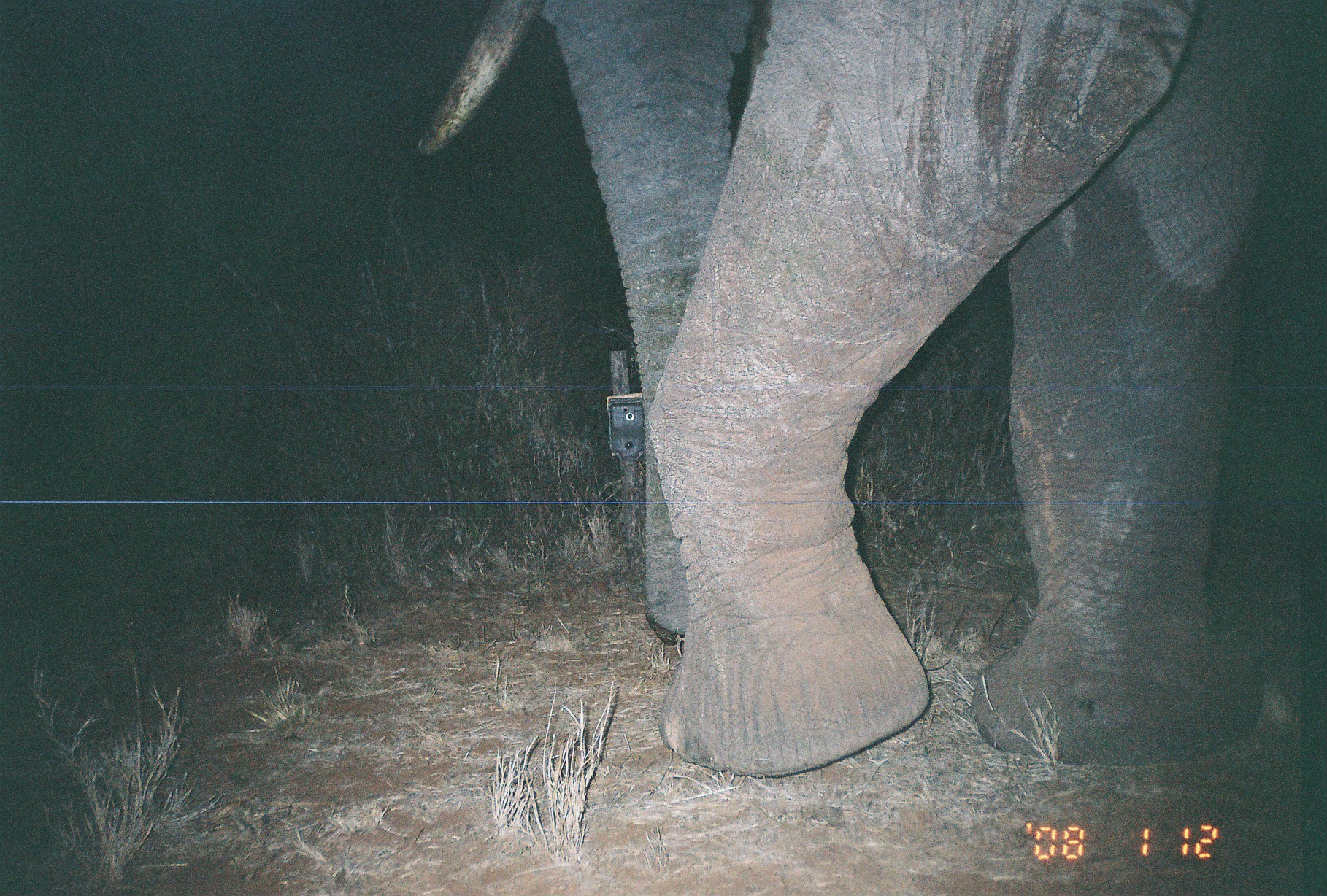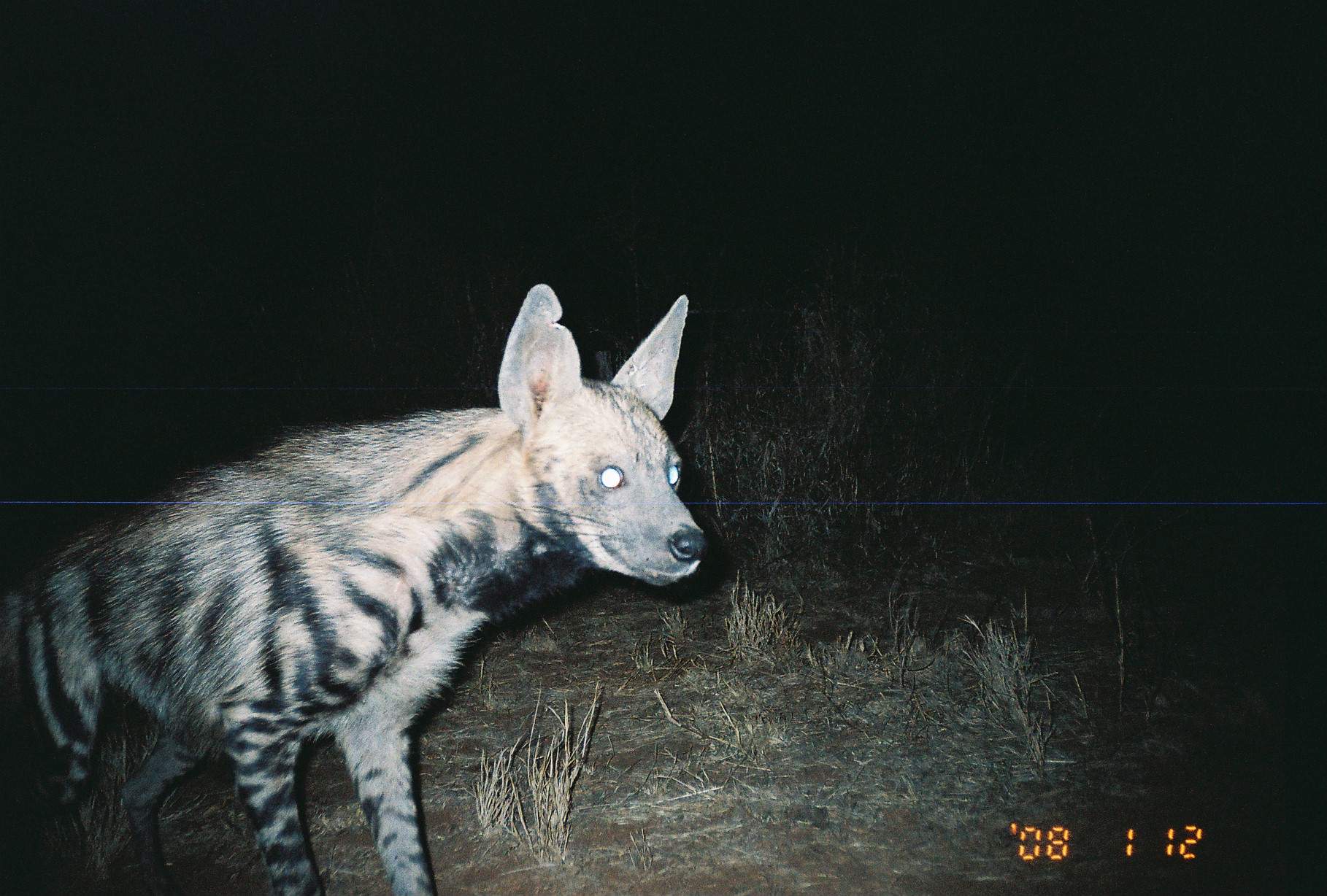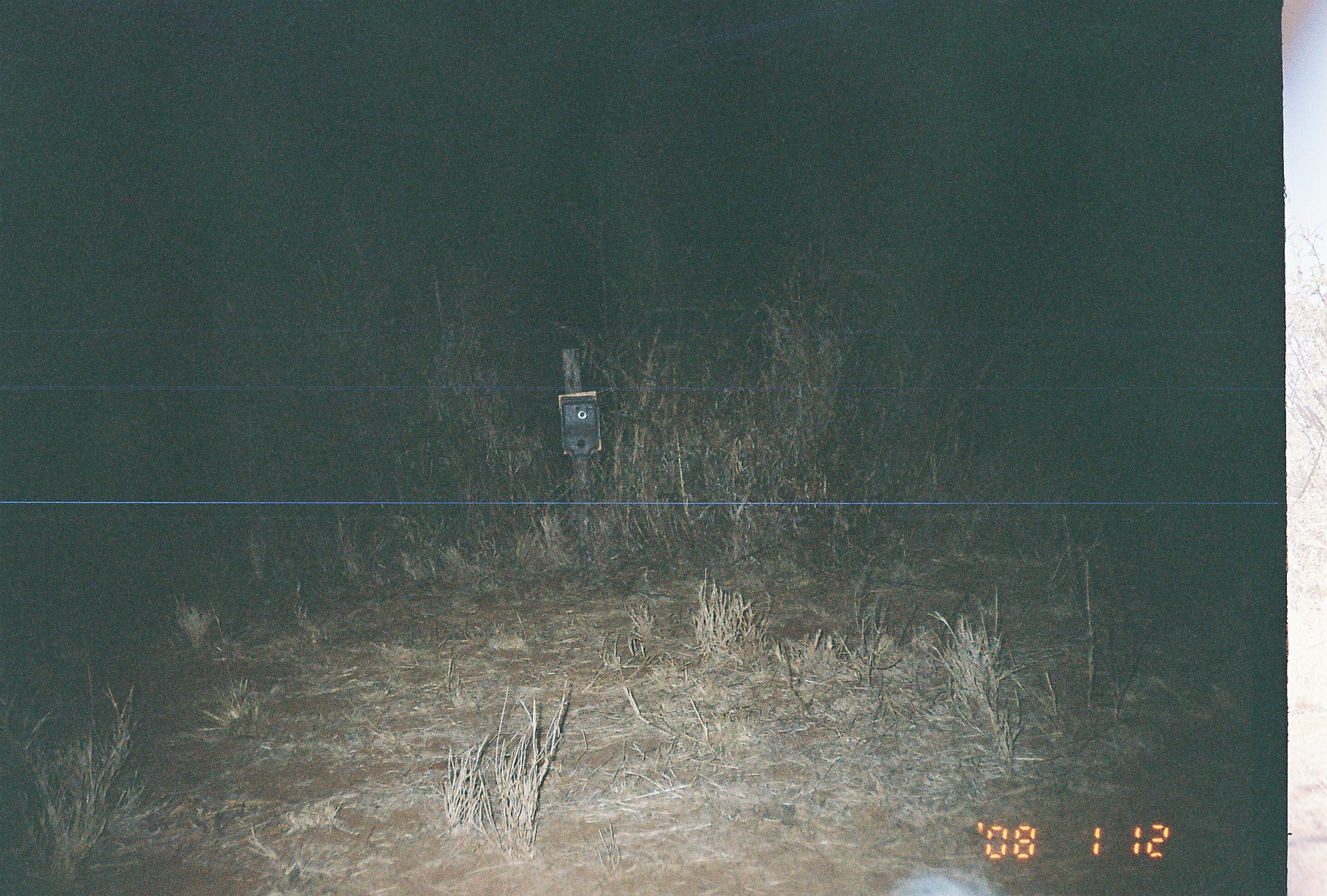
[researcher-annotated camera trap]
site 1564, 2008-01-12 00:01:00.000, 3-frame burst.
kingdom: Animalia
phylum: Chordata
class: Mammalia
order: Proboscidea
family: Elephantidae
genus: Loxodonta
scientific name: Loxodonta africana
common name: african bush elephant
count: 1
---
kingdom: Animalia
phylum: Chordata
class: Mammalia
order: Carnivora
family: Hyaenidae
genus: Hyaena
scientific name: Hyaena hyaena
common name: striped hyena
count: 1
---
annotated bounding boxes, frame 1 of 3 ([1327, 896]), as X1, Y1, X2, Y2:
loxodonta africana: 408, 0, 1312, 780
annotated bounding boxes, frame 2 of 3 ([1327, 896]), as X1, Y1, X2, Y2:
hyaena hyaena: 0, 279, 712, 896